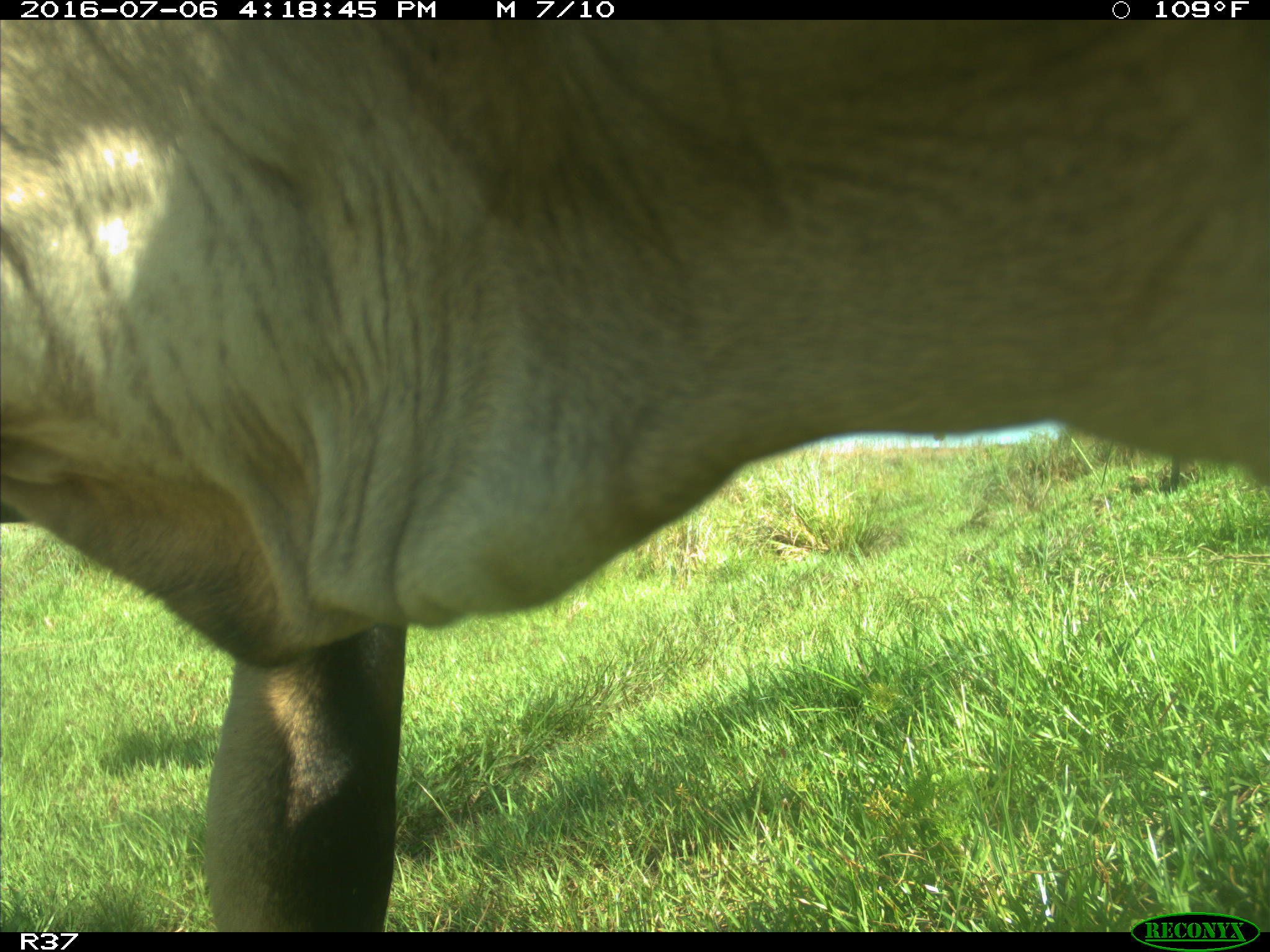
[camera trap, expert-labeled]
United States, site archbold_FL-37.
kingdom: Animalia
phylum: Chordata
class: Mammalia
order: Artiodactyla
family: Bovidae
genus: Bos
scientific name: Bos taurus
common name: domestic cow